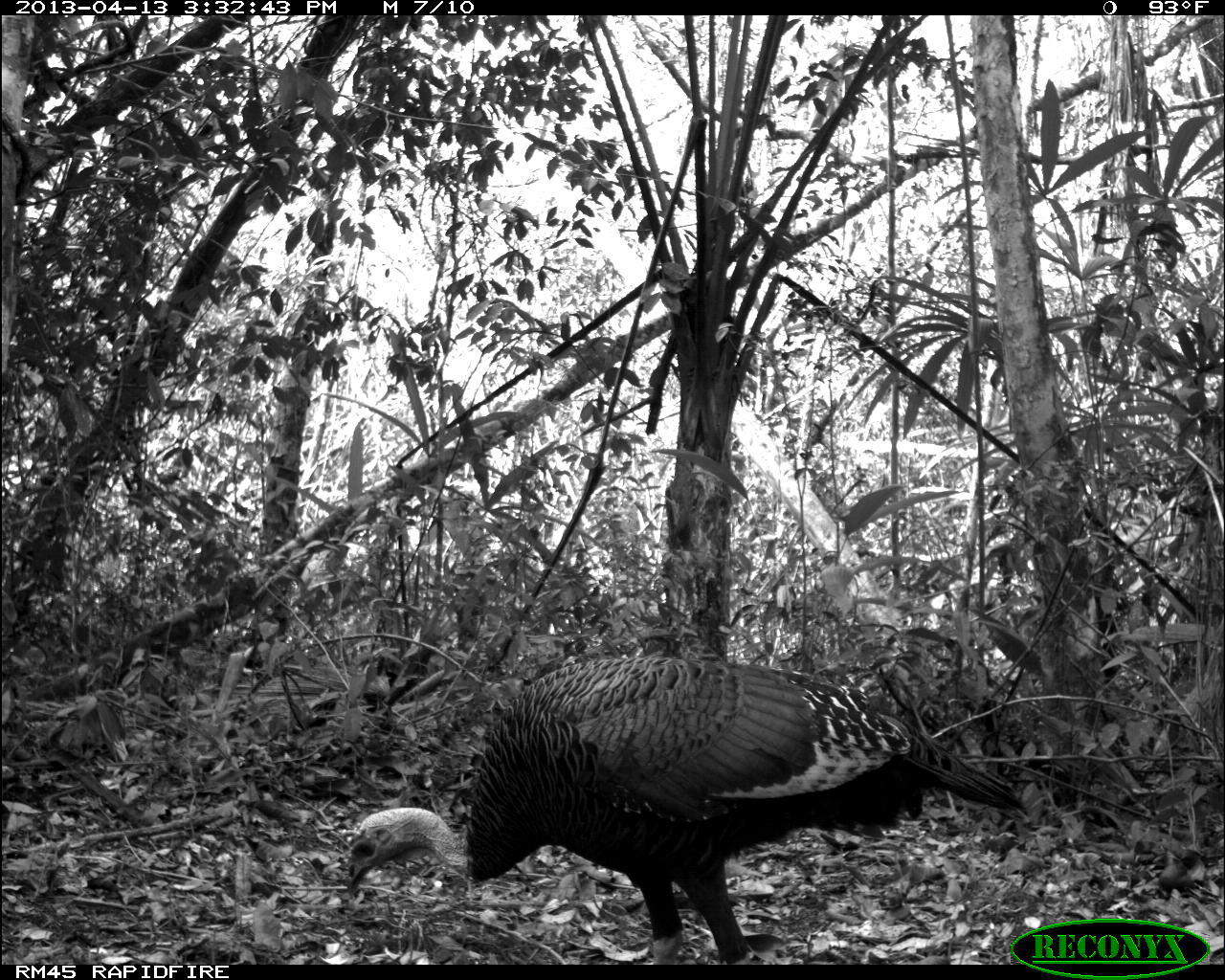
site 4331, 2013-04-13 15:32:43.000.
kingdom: Animalia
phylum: Chordata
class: Aves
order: Galliformes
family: Phasianidae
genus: Meleagris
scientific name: Meleagris ocellata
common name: ocellated turkey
Meleagris ocellata (ocellated turkey), count 1, sex male.